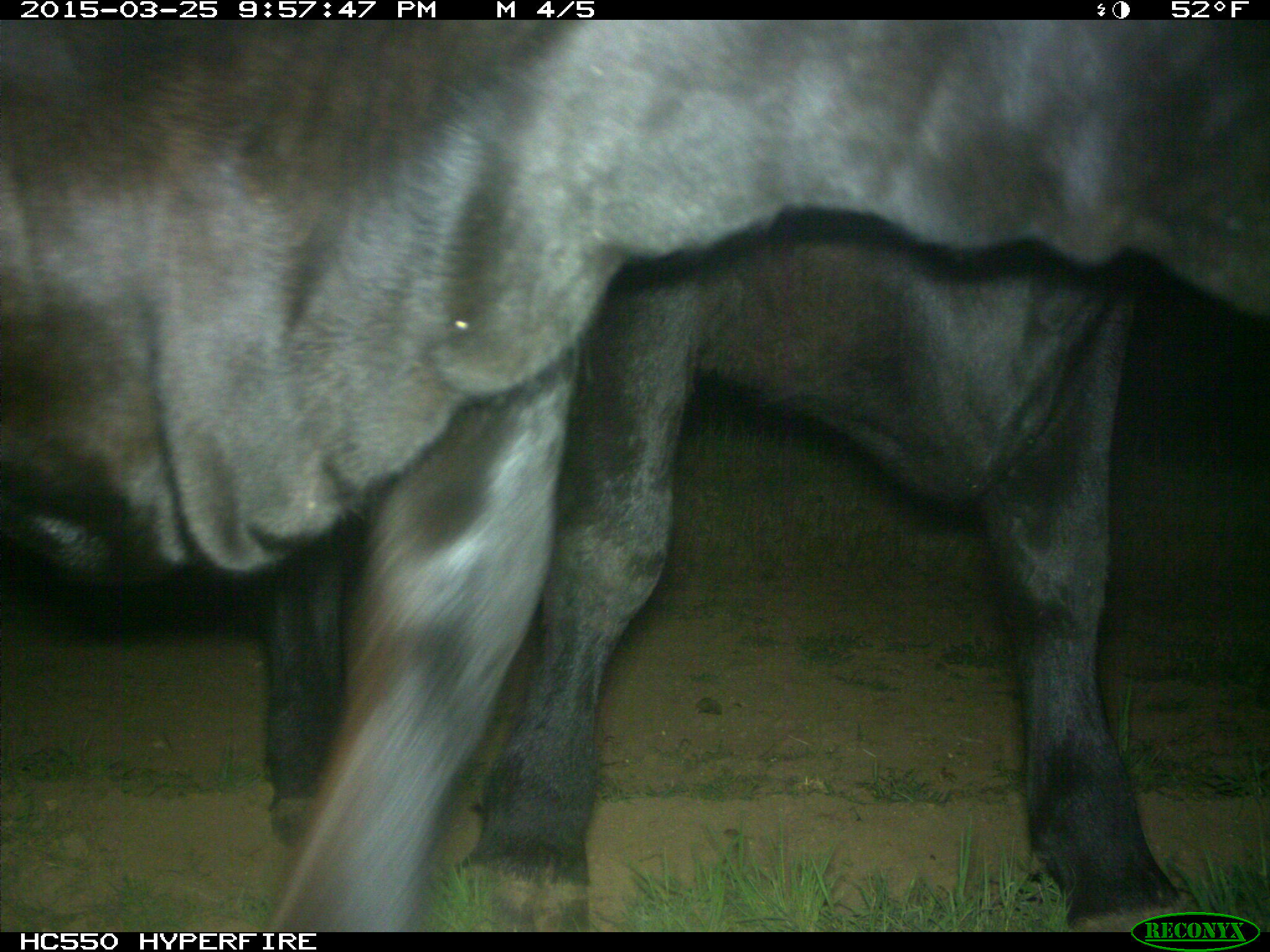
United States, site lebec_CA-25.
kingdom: Animalia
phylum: Chordata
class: Mammalia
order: Artiodactyla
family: Bovidae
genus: Bos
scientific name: Bos taurus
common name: domestic cow